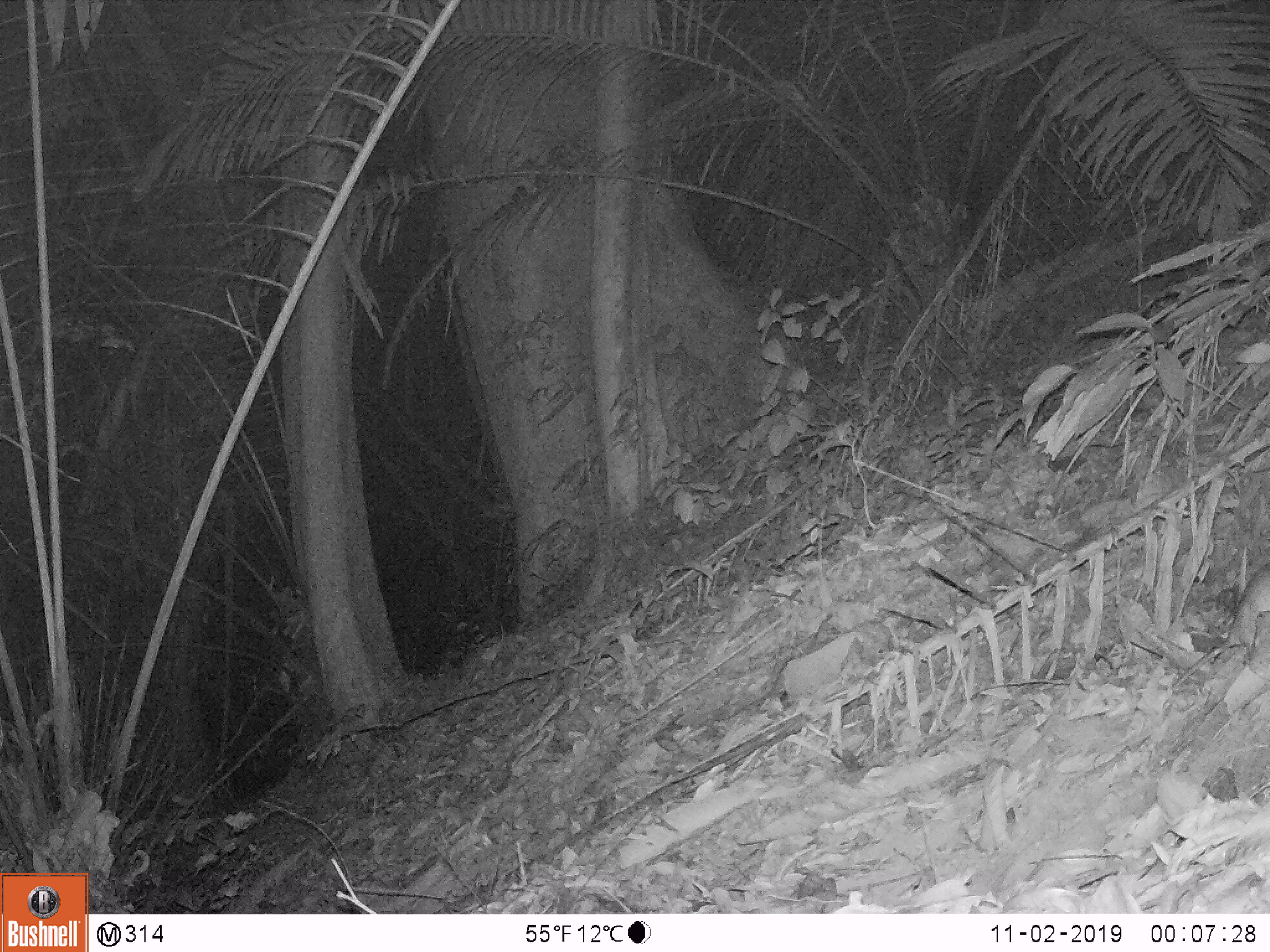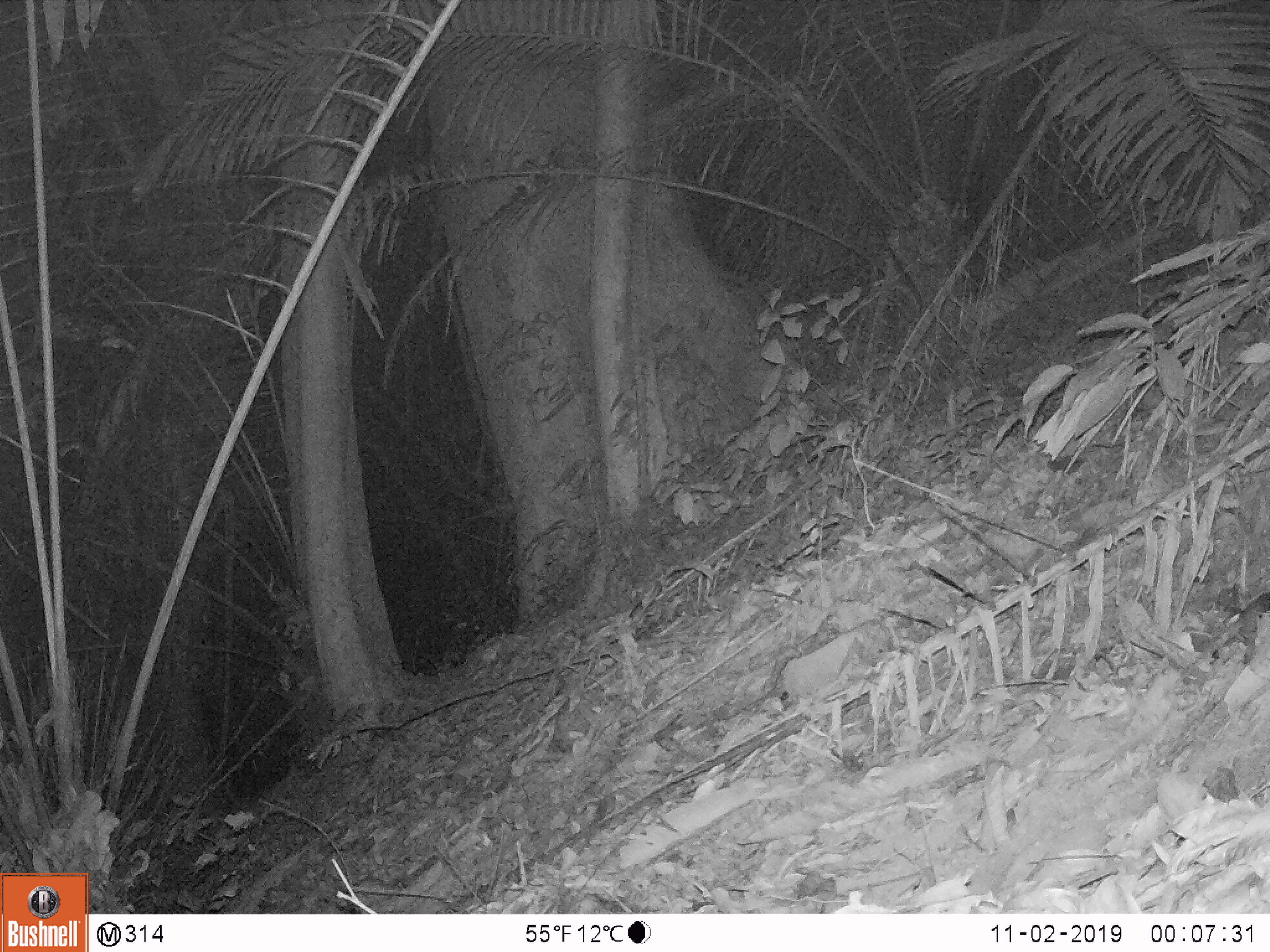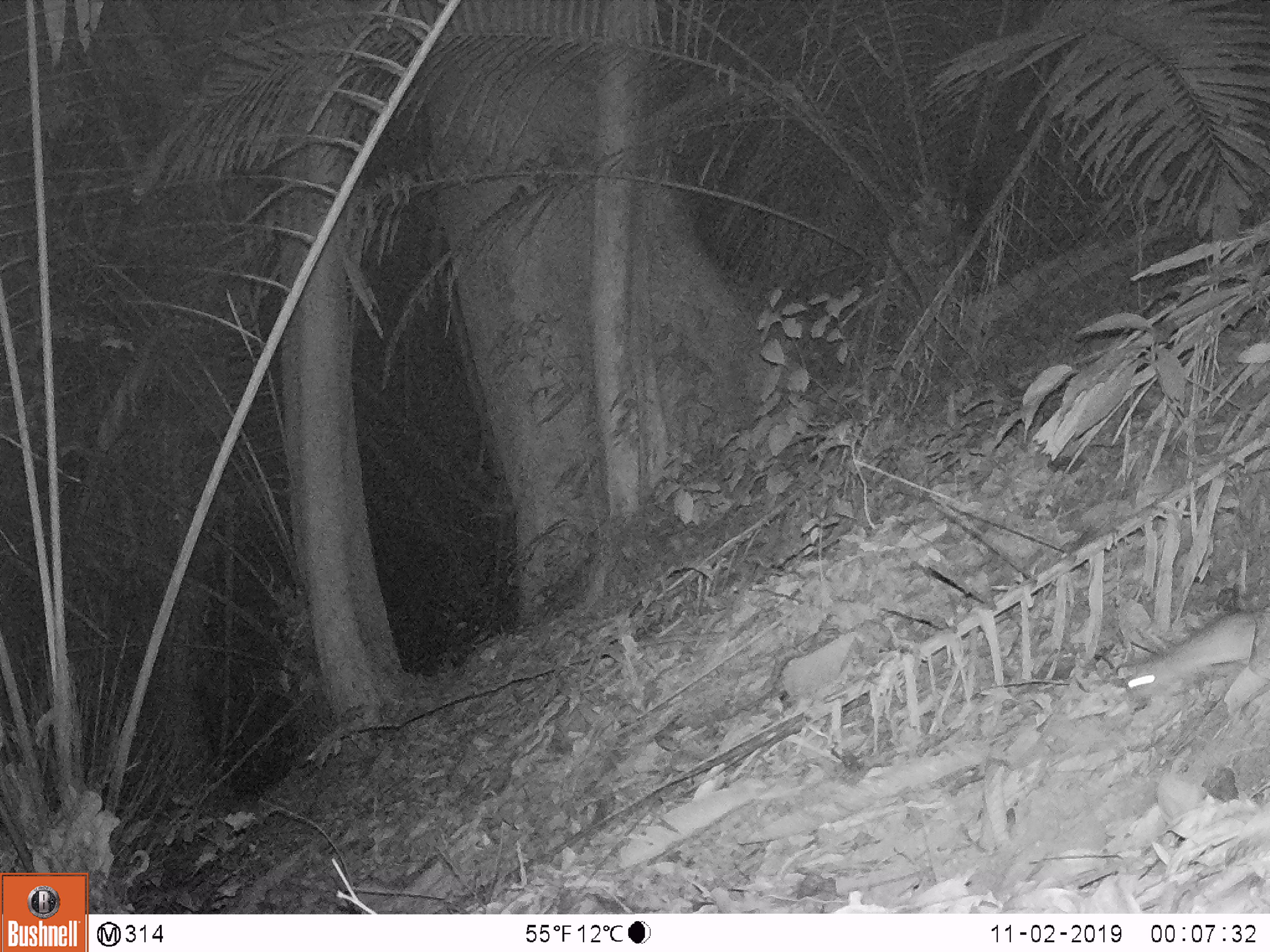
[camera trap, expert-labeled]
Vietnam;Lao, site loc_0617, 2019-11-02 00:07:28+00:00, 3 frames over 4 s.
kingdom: Animalia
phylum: Chordata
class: Mammalia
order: Rodentia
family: Muridae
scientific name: Muridae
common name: old-world mice and rats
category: unidentified murid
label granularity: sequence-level